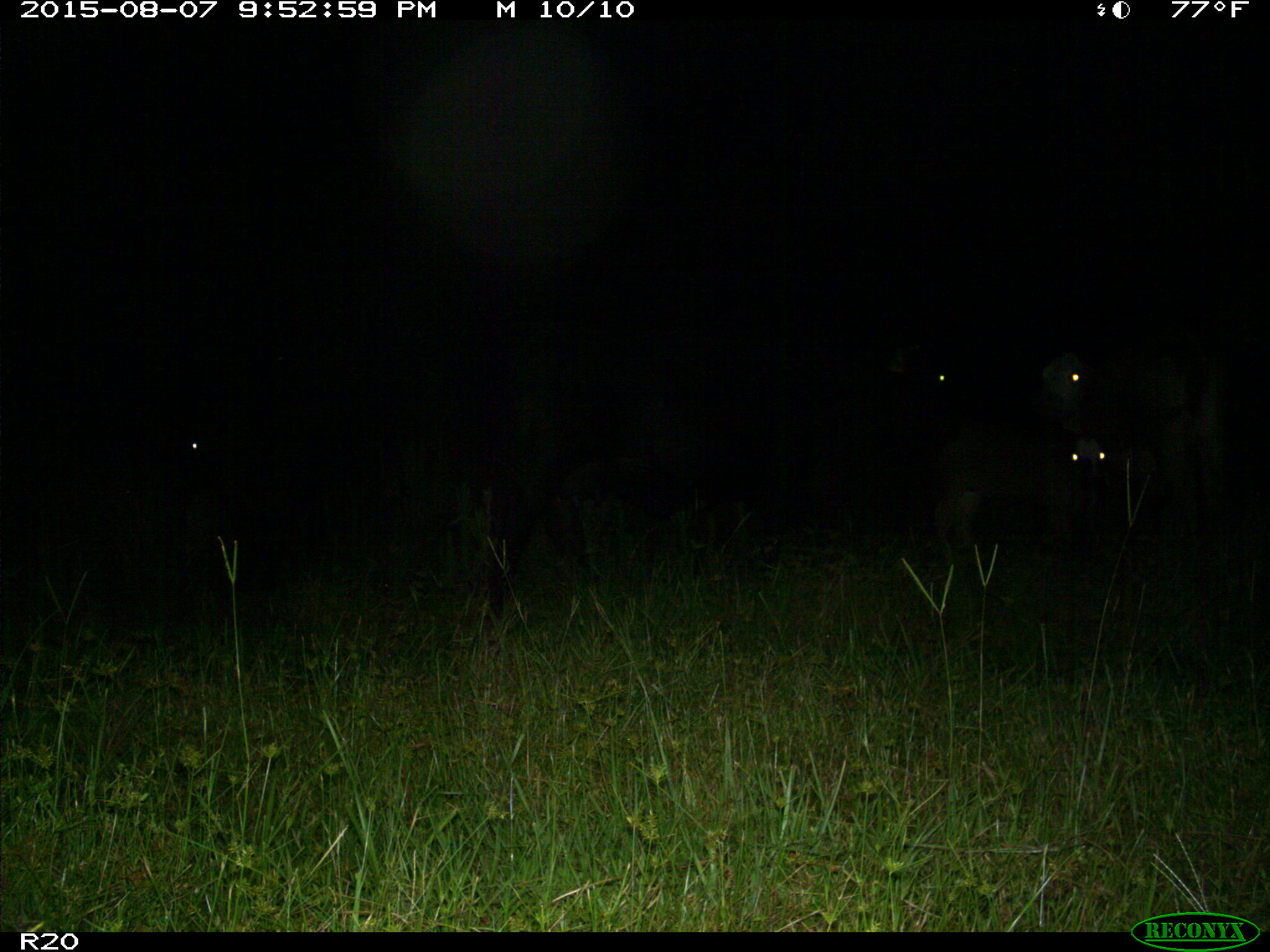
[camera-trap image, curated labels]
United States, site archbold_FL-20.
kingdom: Animalia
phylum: Chordata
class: Mammalia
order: Artiodactyla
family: Bovidae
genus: Bos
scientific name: Bos taurus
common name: domestic cow